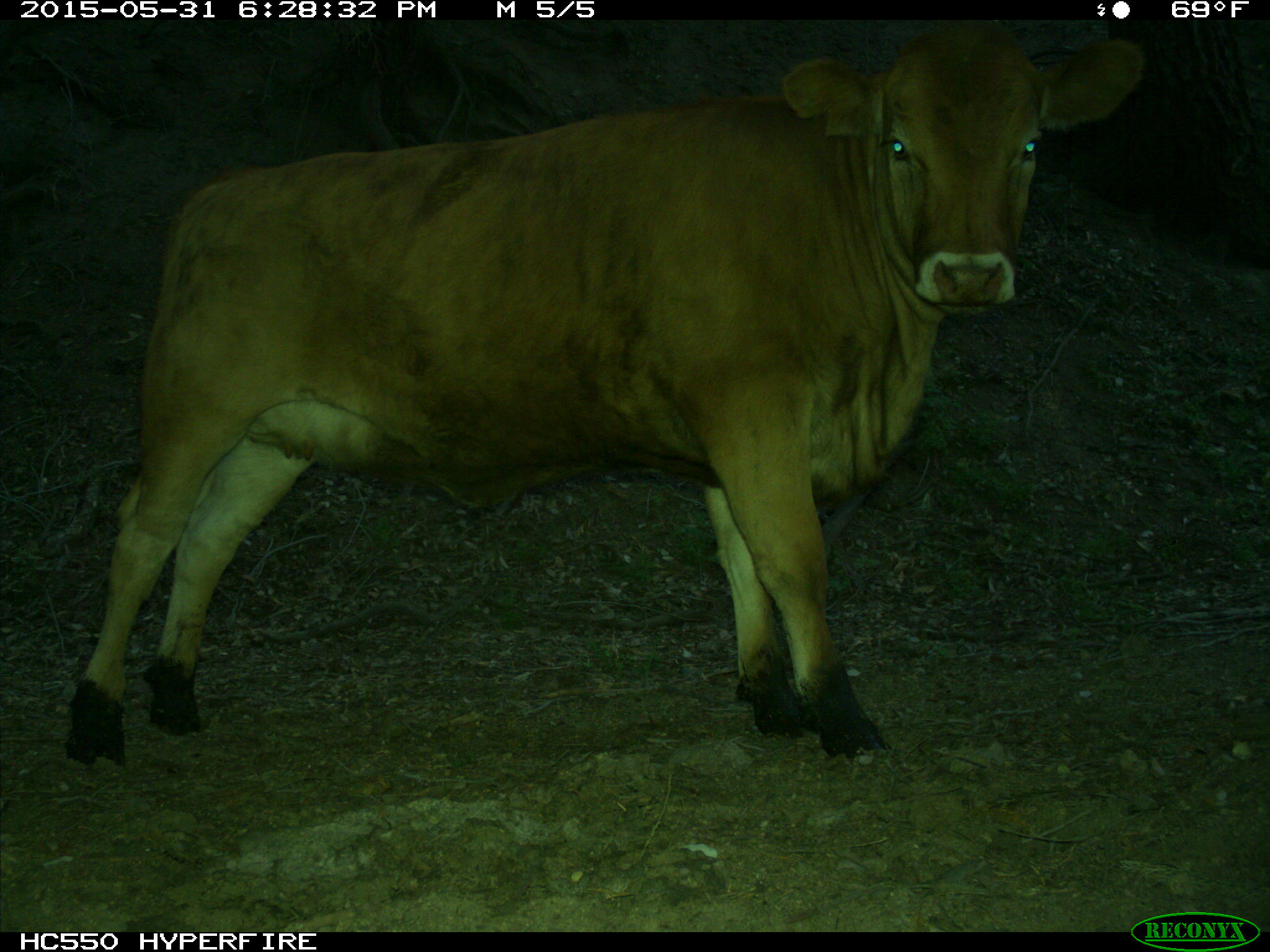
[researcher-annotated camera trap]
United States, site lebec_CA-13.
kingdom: Animalia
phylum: Chordata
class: Mammalia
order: Artiodactyla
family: Bovidae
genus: Bos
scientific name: Bos taurus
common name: domestic cow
Bos taurus (domestic cow).